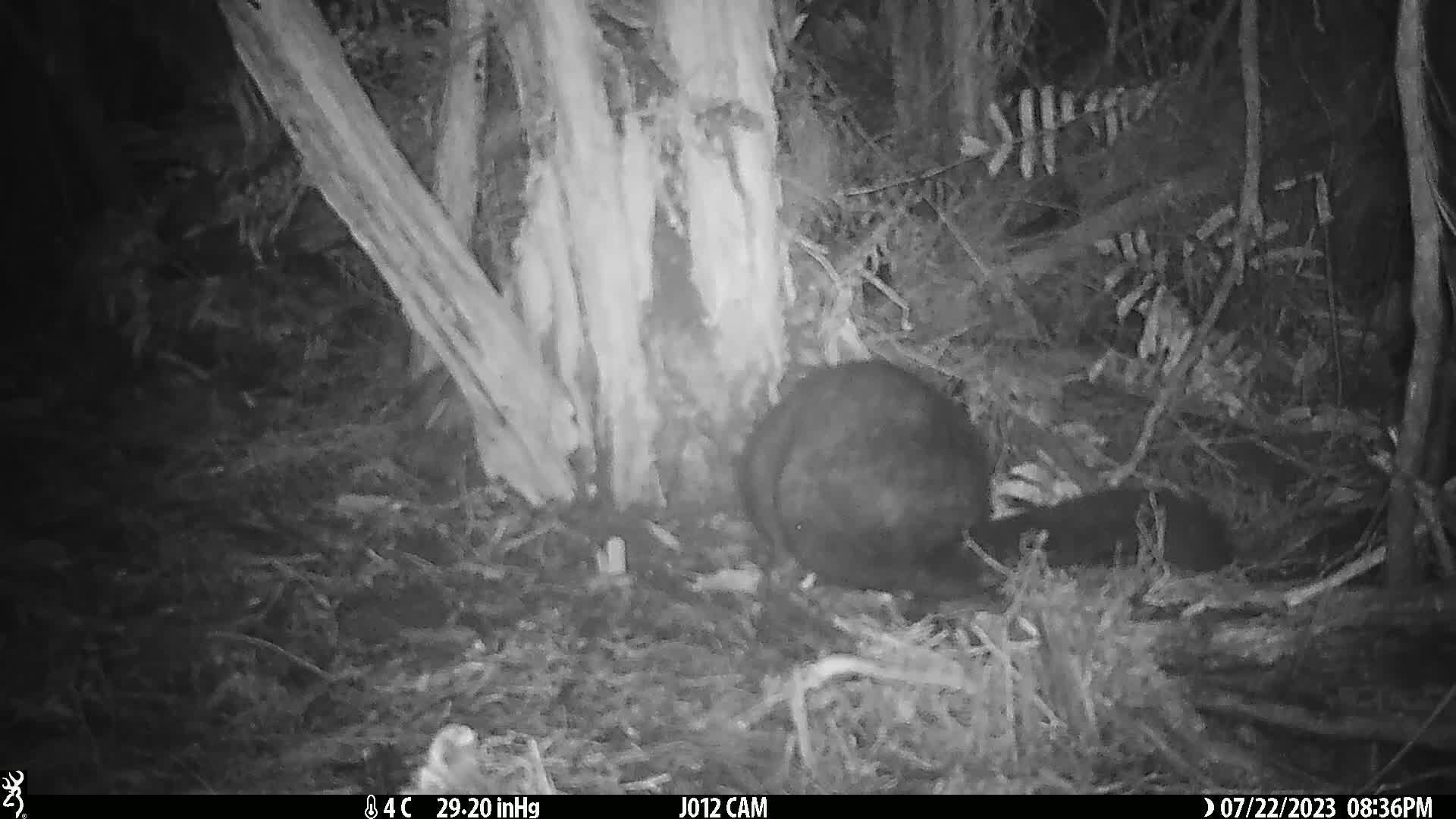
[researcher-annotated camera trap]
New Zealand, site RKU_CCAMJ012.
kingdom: Animalia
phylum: Chordata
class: Mammalia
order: Diprotodontia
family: Phalangeridae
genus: Trichosurus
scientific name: Trichosurus vulpecula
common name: common brushtail possum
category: possum